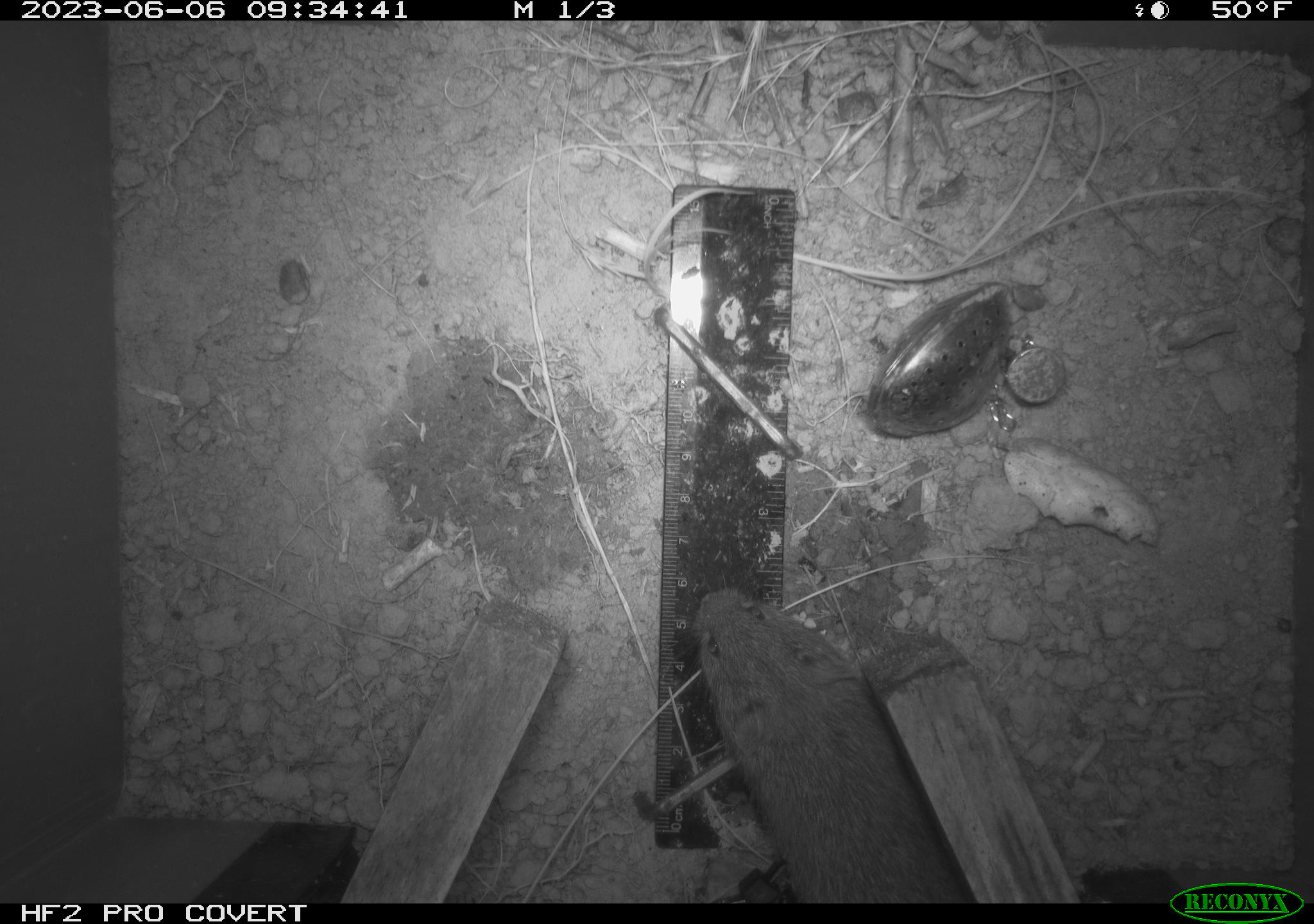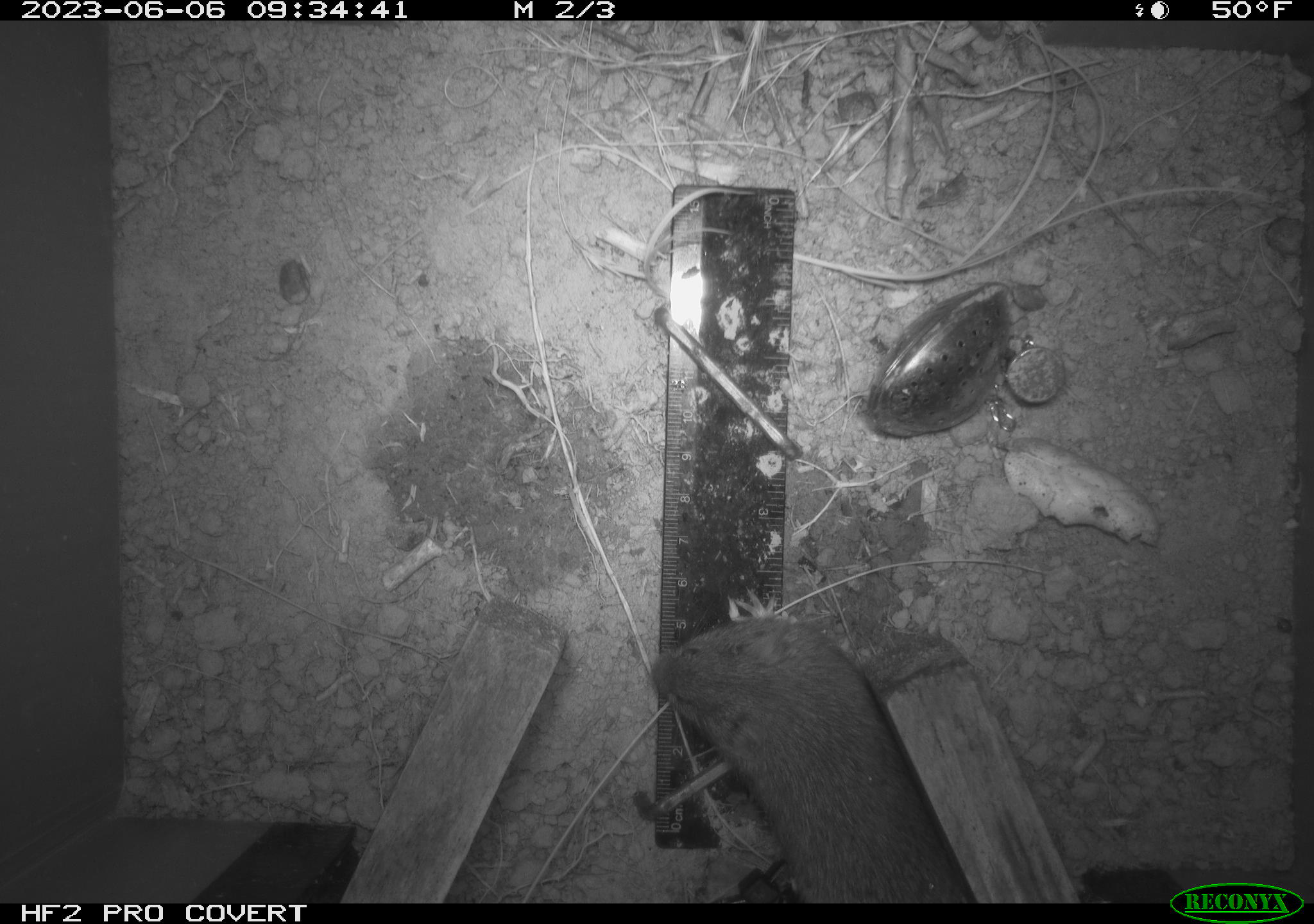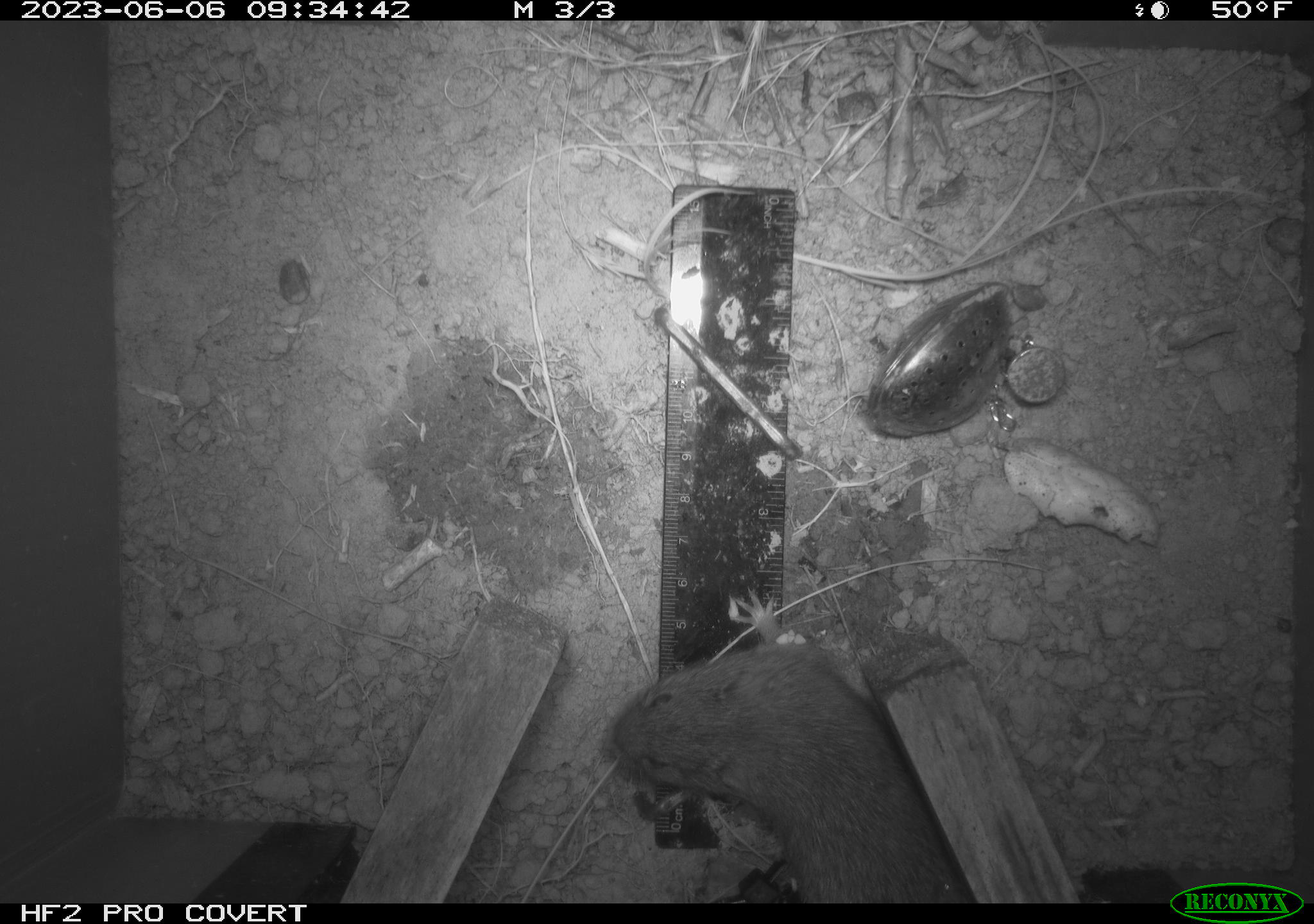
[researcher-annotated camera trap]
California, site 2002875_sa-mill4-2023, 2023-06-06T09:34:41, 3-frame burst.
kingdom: Animalia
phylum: Chordata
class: Mammalia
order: Rodentia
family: Cricetidae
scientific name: Arvicolinae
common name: voles, lemmings, and muskrats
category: arvicolinae subfamily